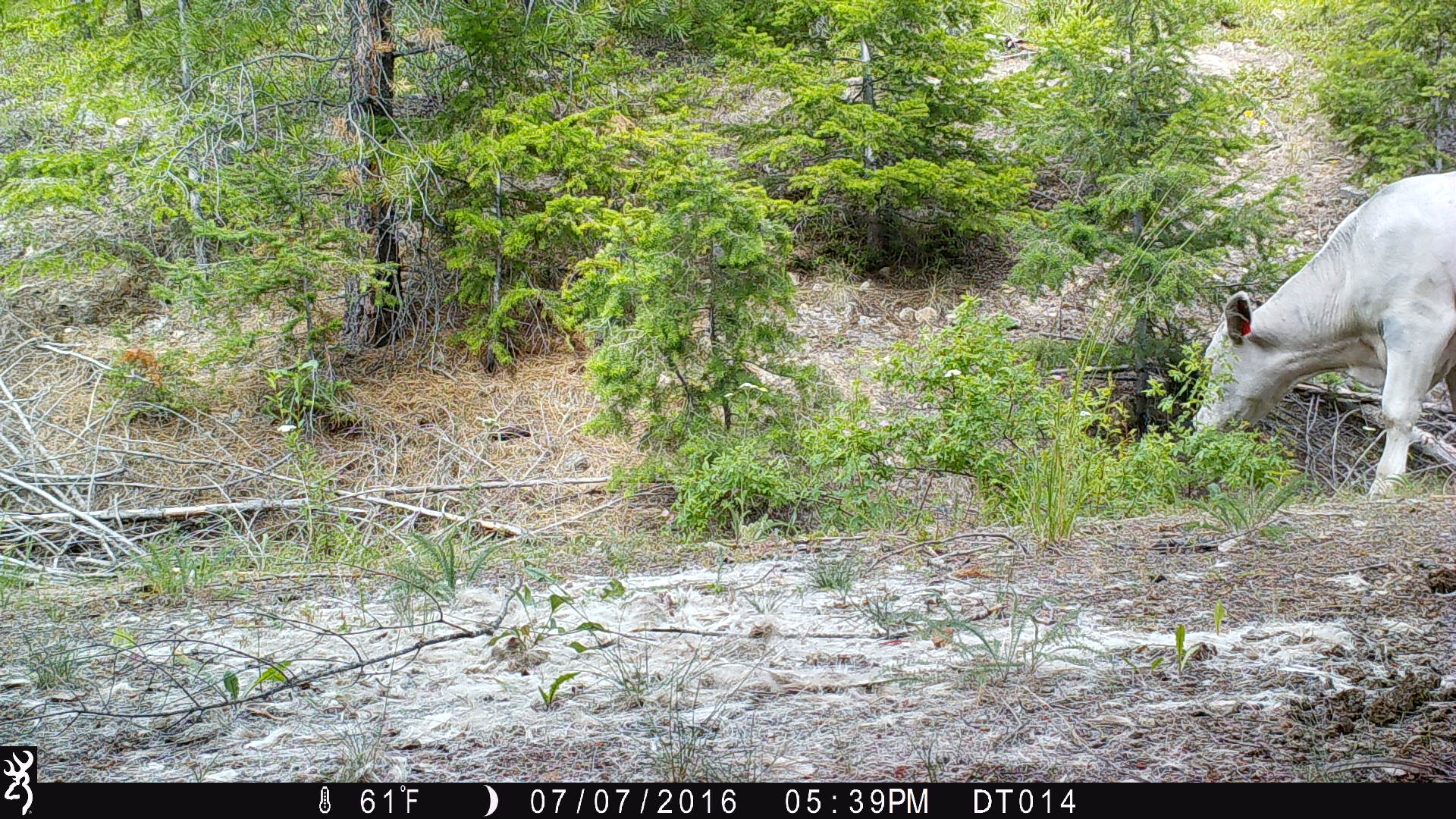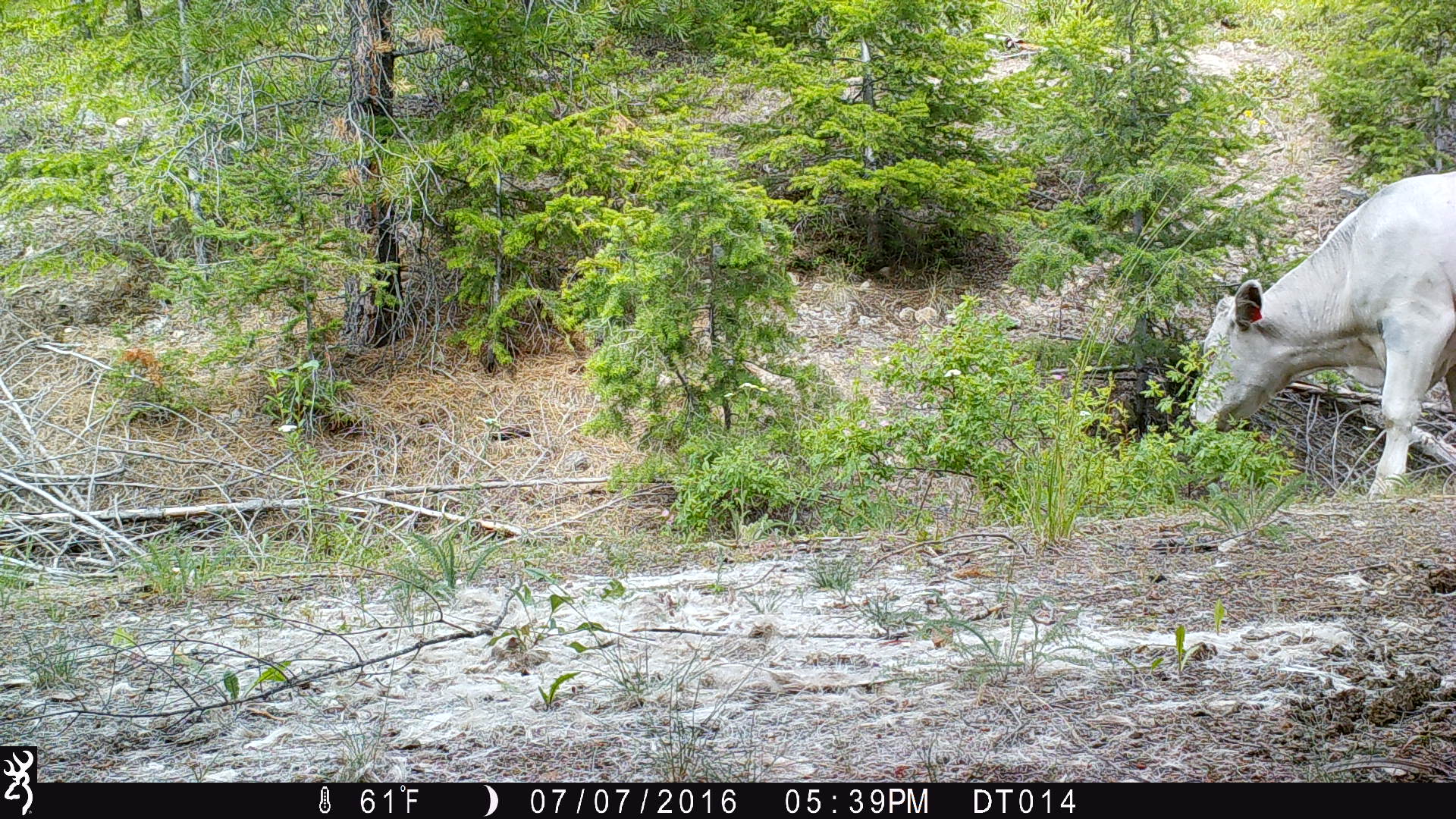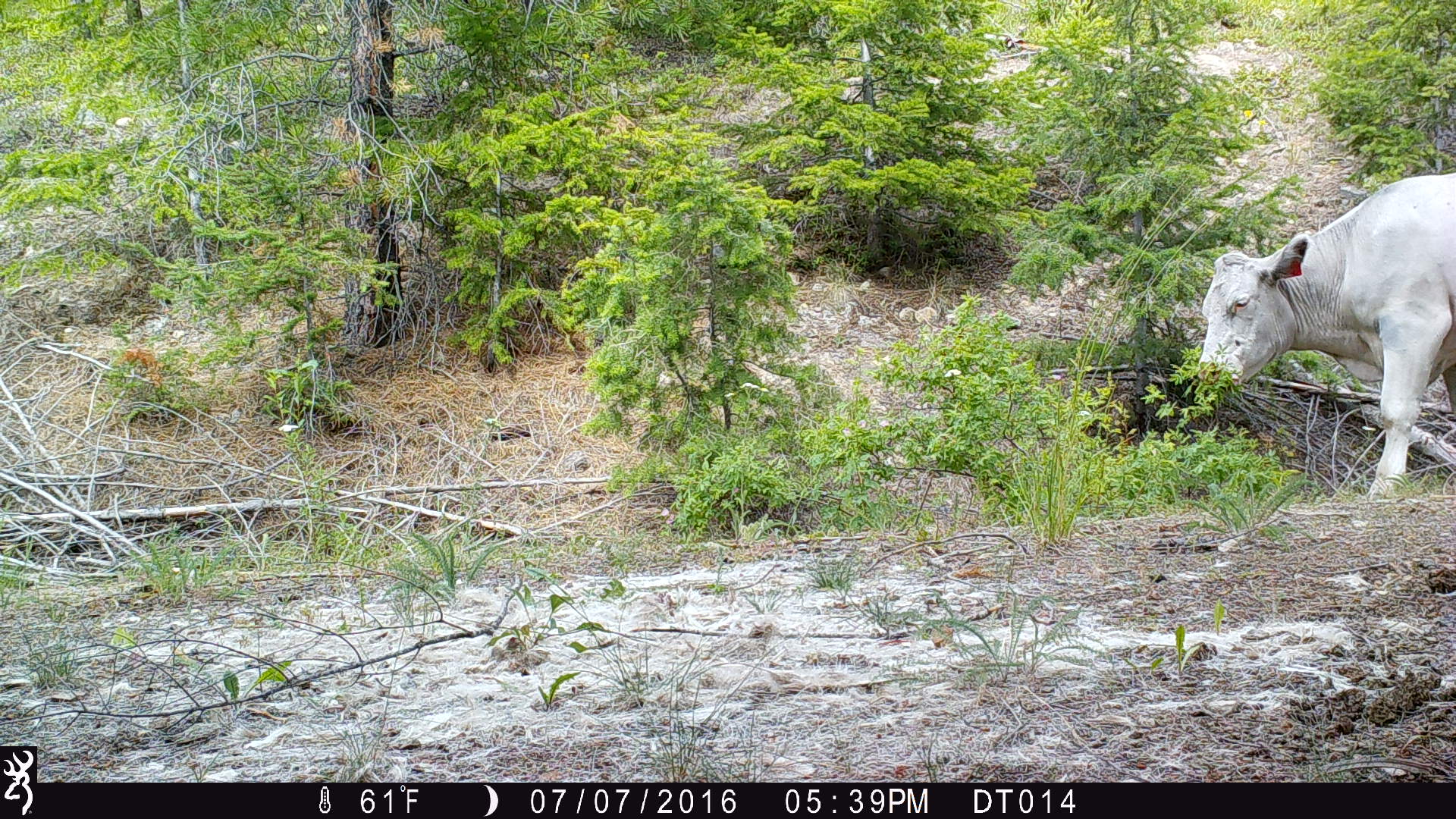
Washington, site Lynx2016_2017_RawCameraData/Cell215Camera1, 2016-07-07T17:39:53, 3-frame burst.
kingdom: Animalia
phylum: Chordata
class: Mammalia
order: Artiodactyla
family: Bovidae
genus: Bos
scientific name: Bos taurus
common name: domestic cattle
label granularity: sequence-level